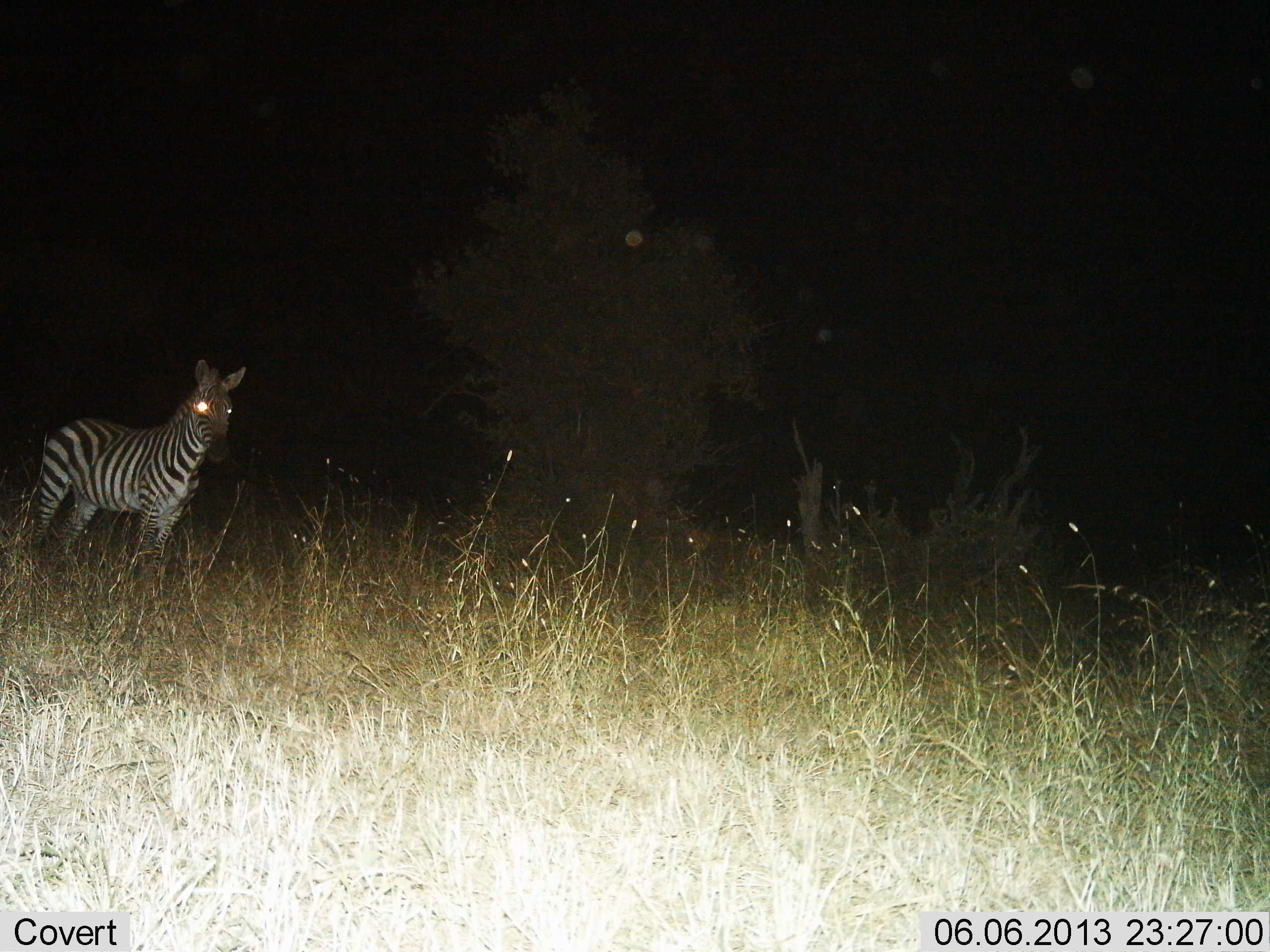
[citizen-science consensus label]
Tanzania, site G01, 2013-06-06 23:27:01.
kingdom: Animalia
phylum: Chordata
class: Mammalia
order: Perissodactyla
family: Equidae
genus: Equus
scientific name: Equus quagga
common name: plains zebra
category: zebra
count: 1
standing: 100%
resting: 0%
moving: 0%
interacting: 0%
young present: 6%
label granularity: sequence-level